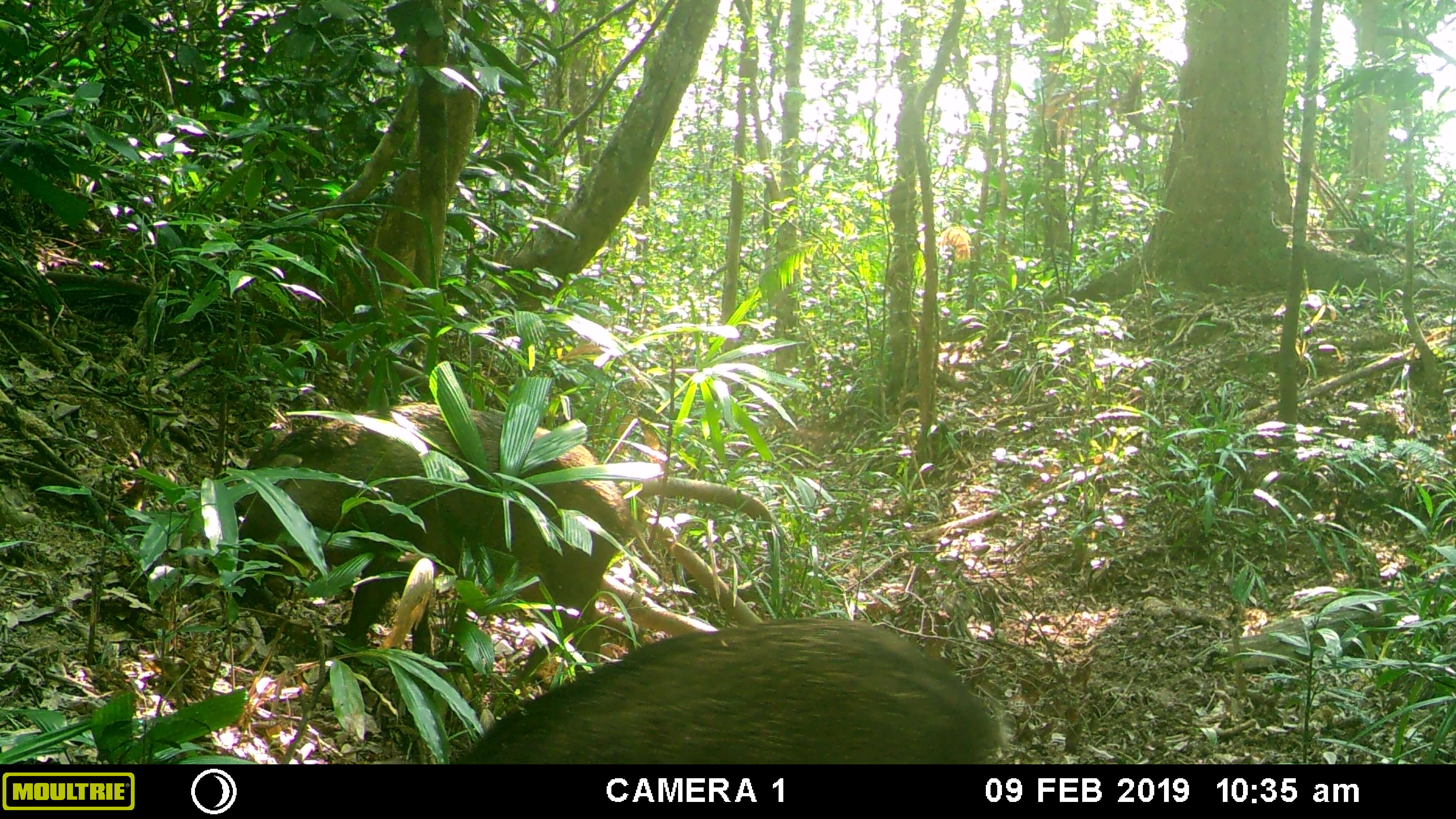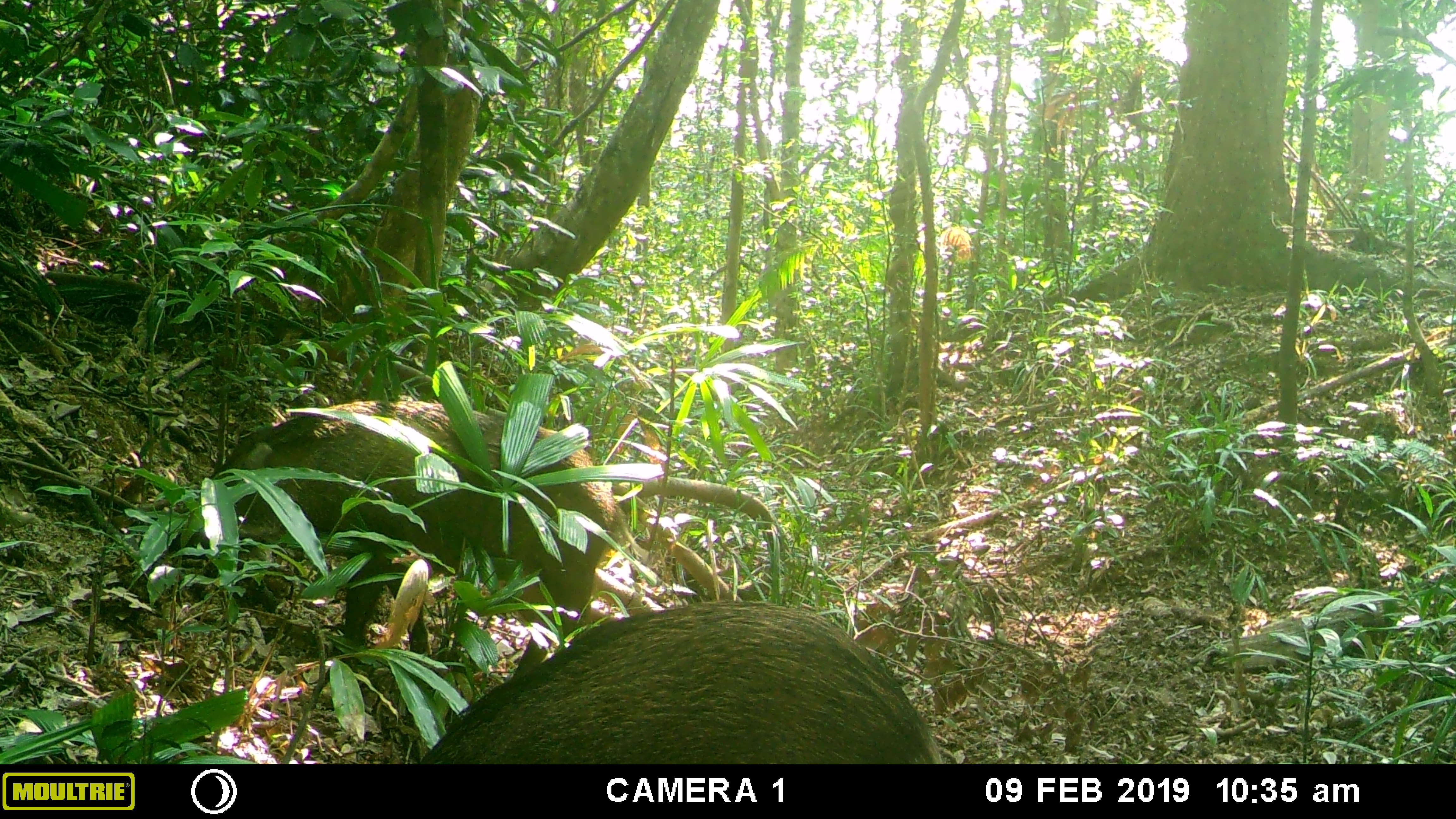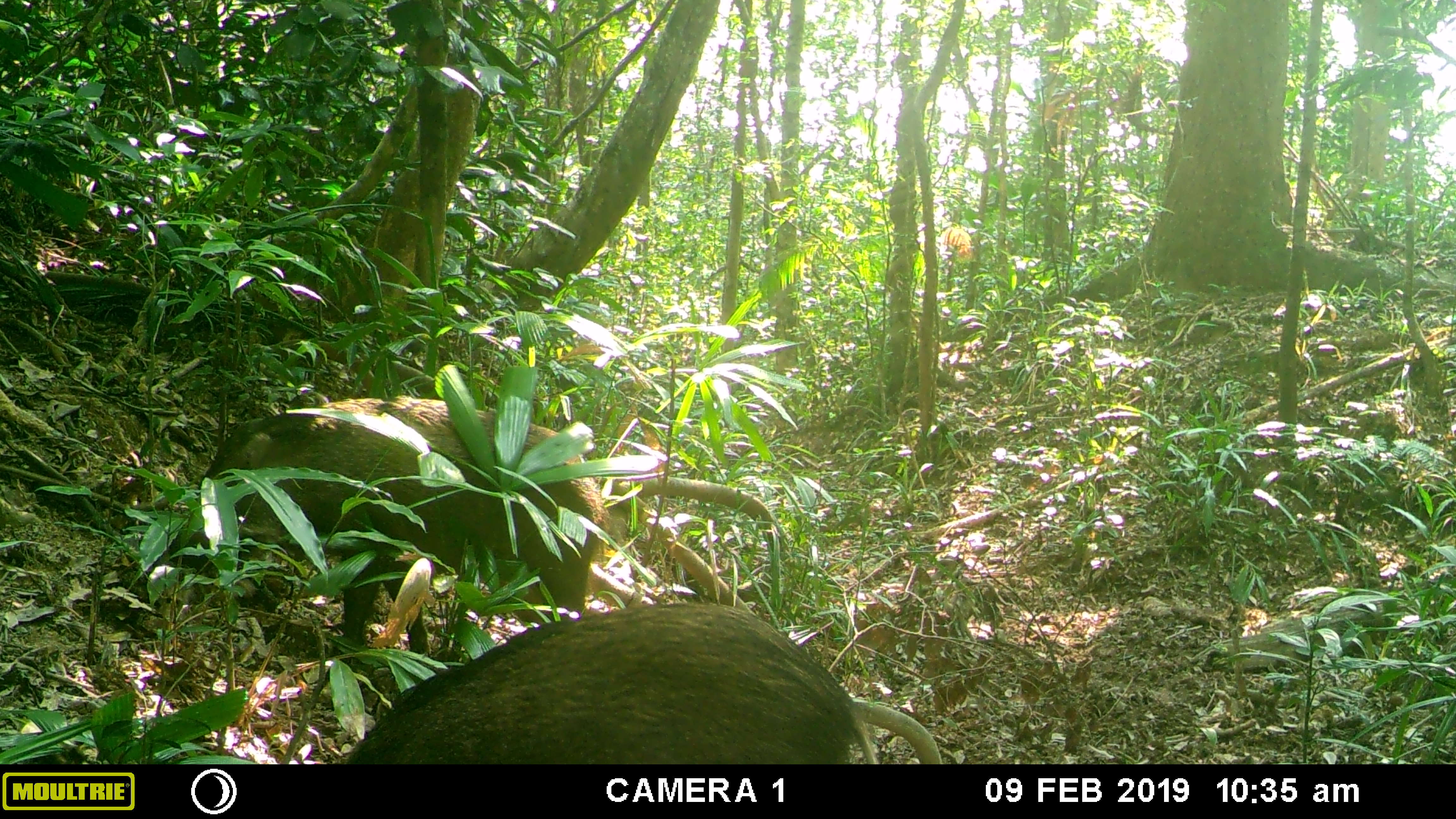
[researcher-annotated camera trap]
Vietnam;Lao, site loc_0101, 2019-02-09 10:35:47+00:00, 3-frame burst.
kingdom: Animalia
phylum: Chordata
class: Mammalia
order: Artiodactyla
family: Suidae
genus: Sus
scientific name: Sus scrofa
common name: eurasian wild pig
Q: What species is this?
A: Eurasian wild pig (Sus scrofa).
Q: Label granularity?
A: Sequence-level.